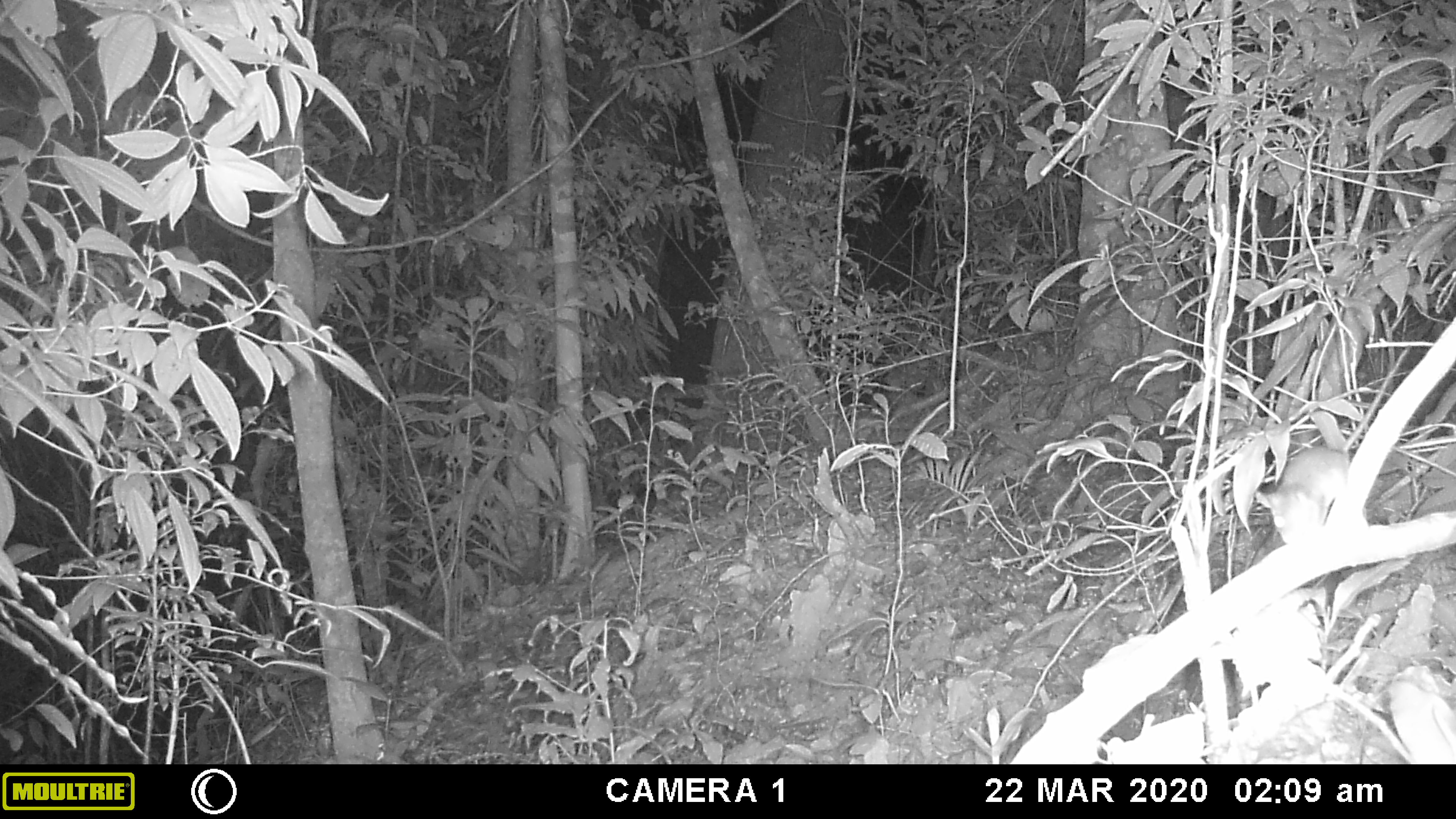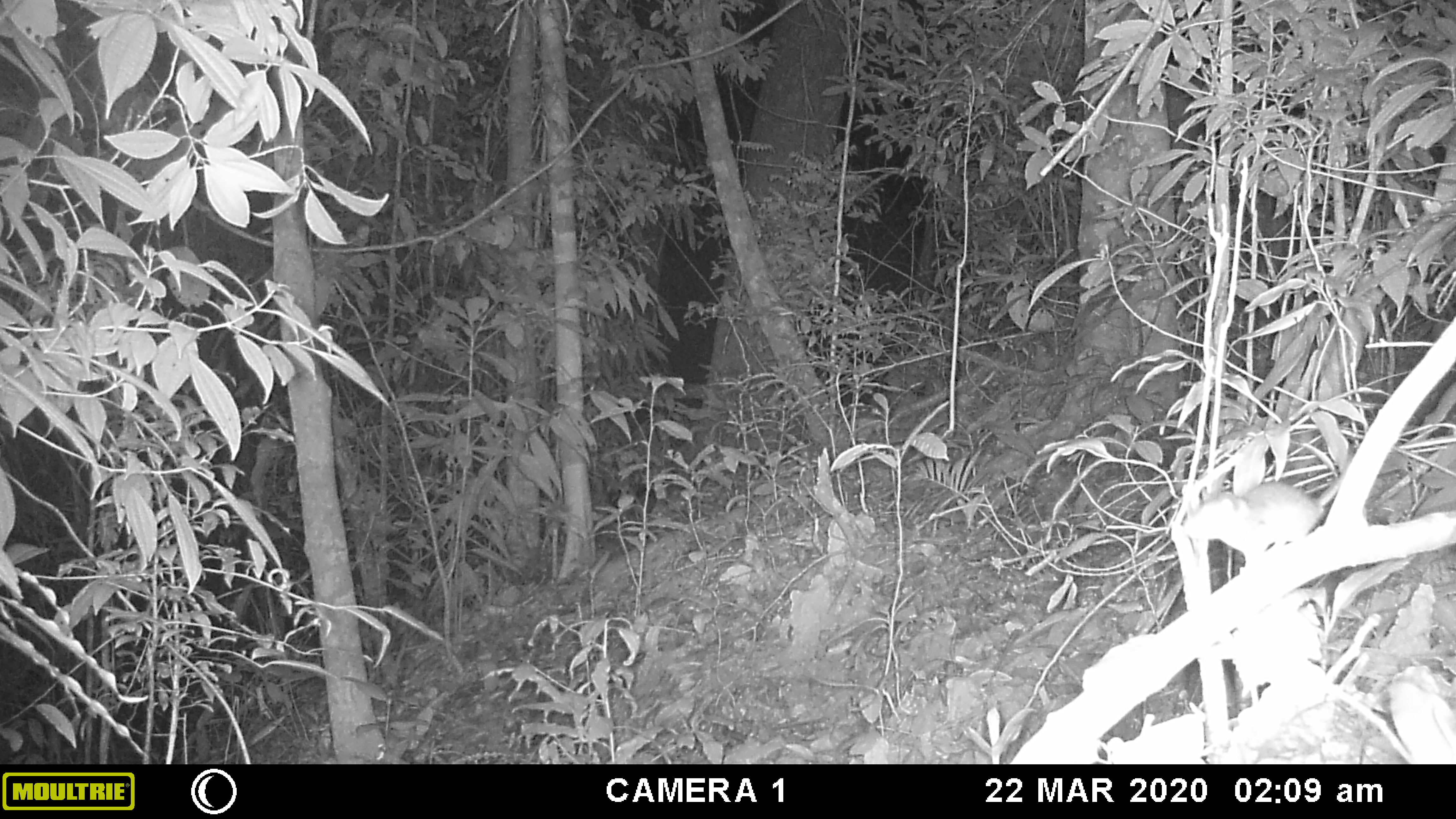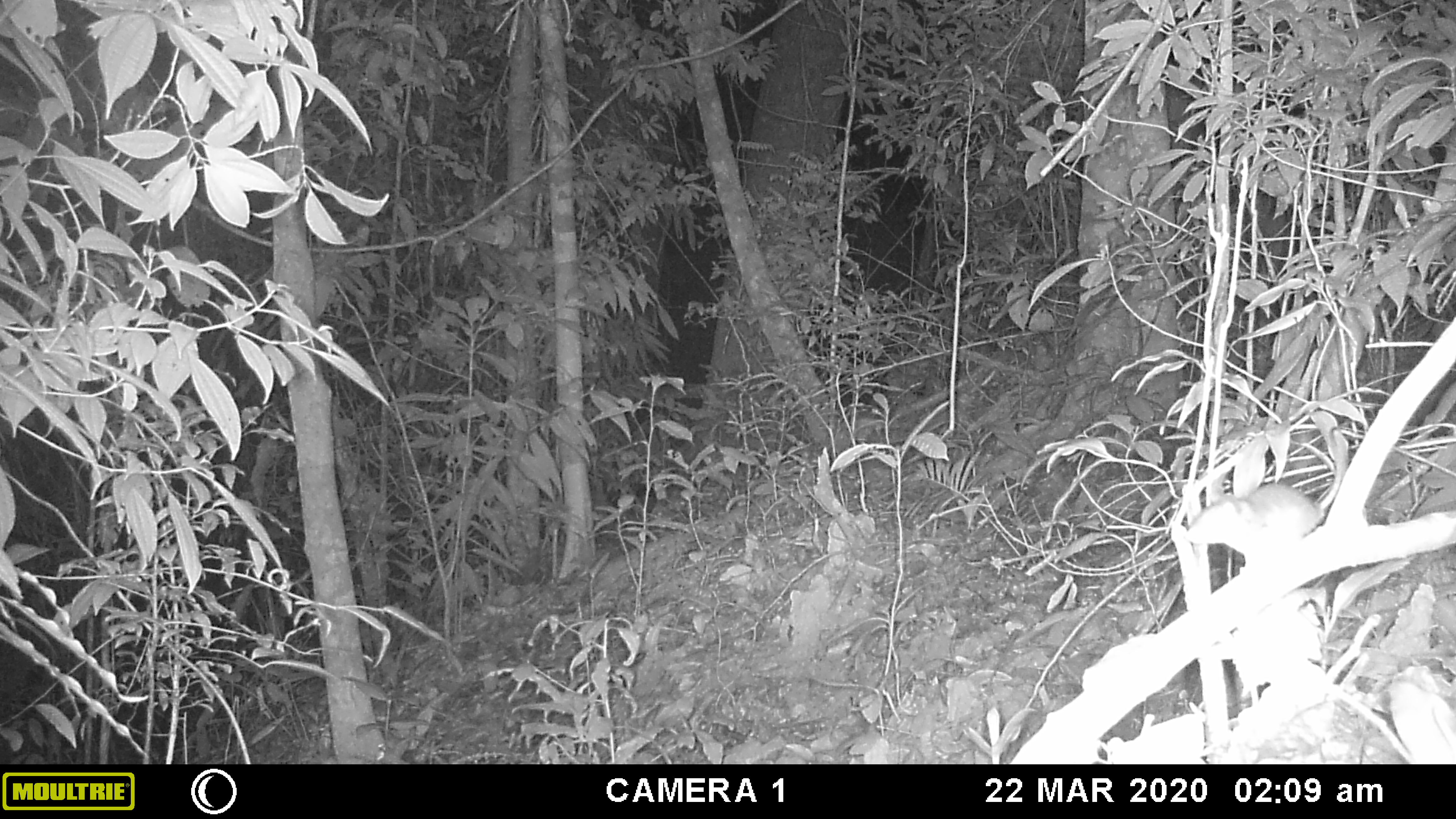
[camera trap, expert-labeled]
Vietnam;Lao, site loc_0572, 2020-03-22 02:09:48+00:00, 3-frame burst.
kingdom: Animalia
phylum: Chordata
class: Mammalia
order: Rodentia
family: Muridae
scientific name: Muridae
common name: old-world mice and rats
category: unidentified murid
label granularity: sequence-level